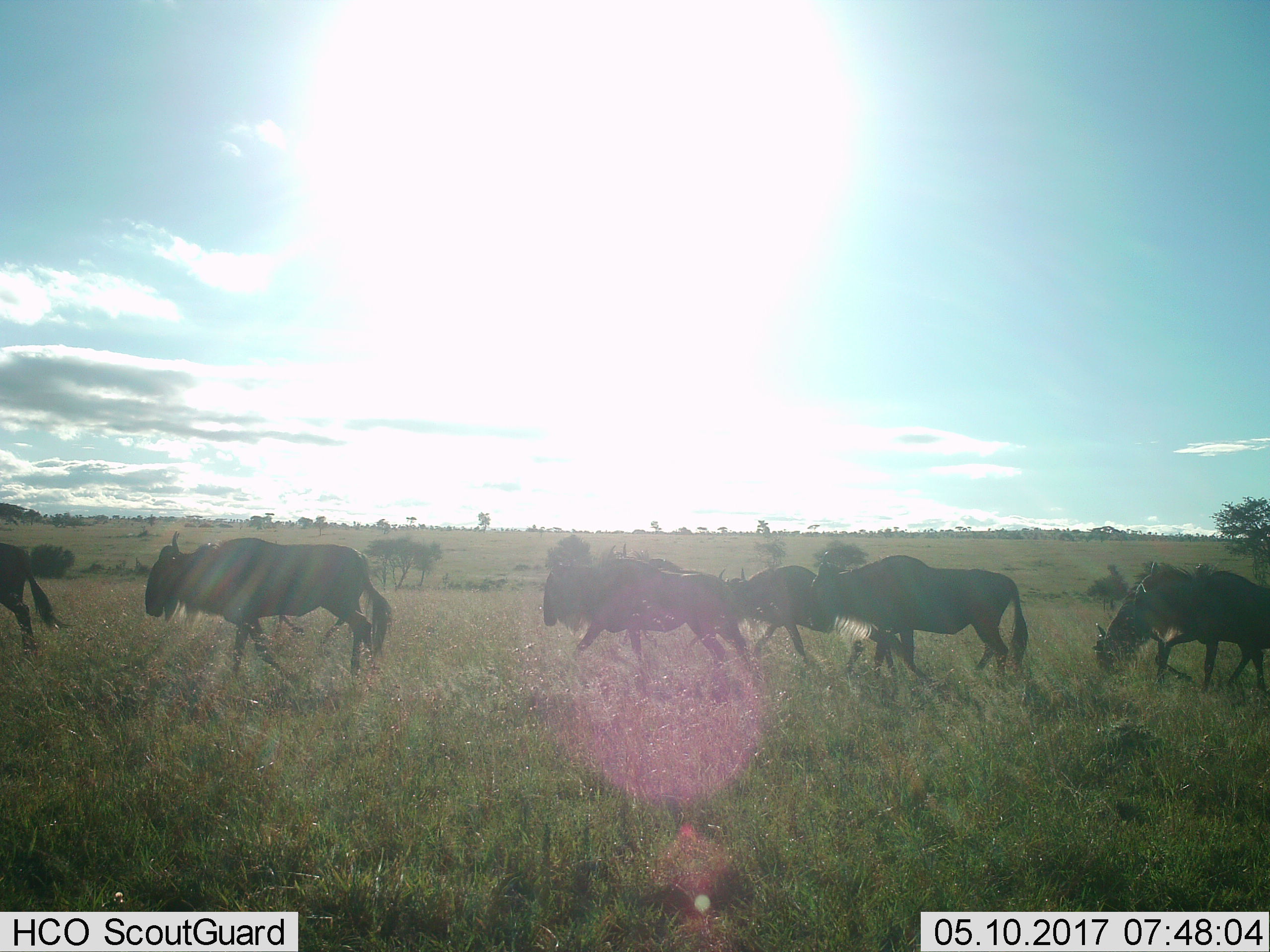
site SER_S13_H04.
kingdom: Animalia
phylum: Chordata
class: Mammalia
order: Artiodactyla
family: Bovidae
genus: Connochaetes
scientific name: Connochaetes taurinus taurinus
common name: blue wildebeest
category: wildebeestblue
Wildebeestblue (blue wildebeest) (Connochaetes taurinus taurinus), count 8. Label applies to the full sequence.